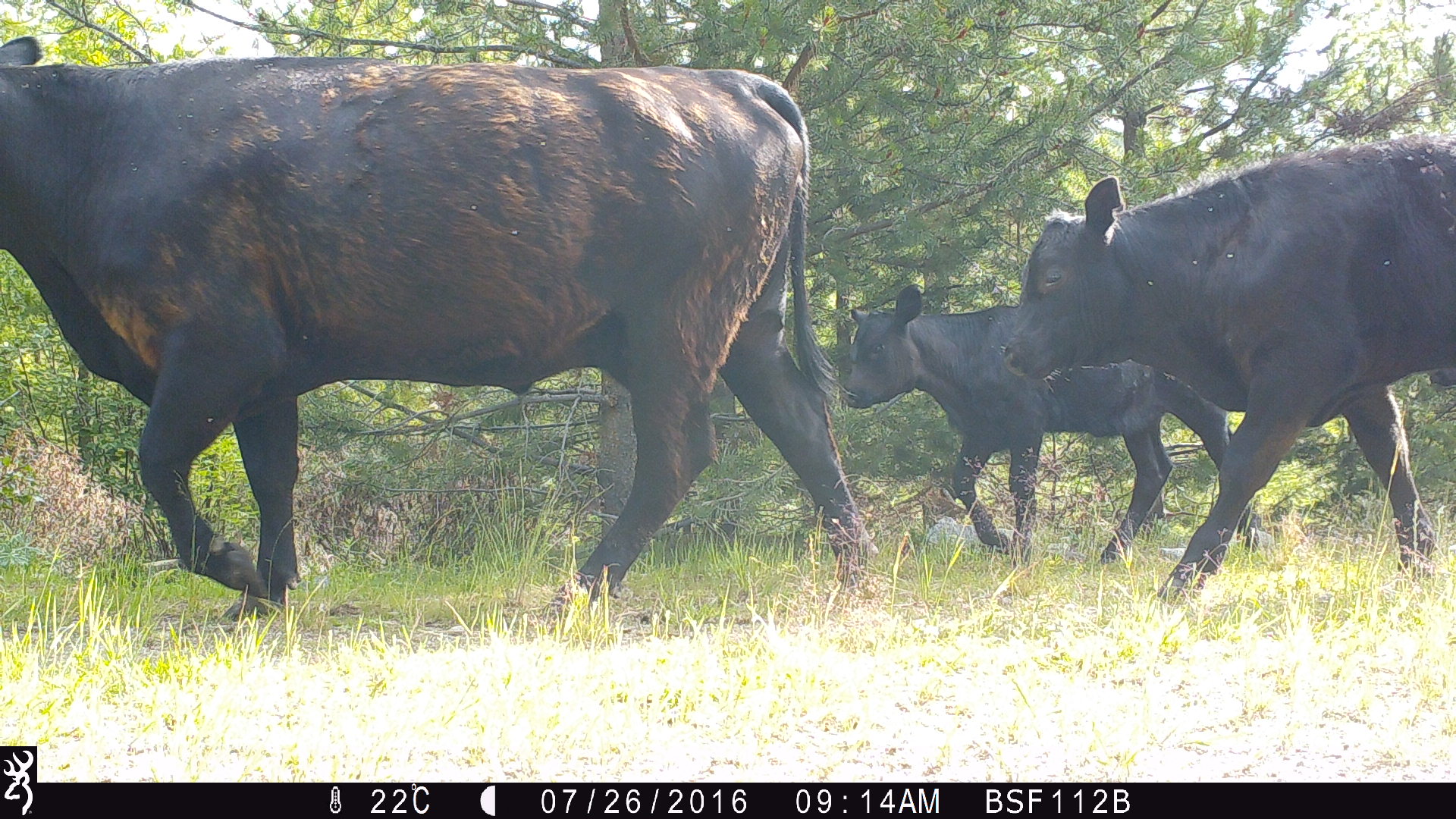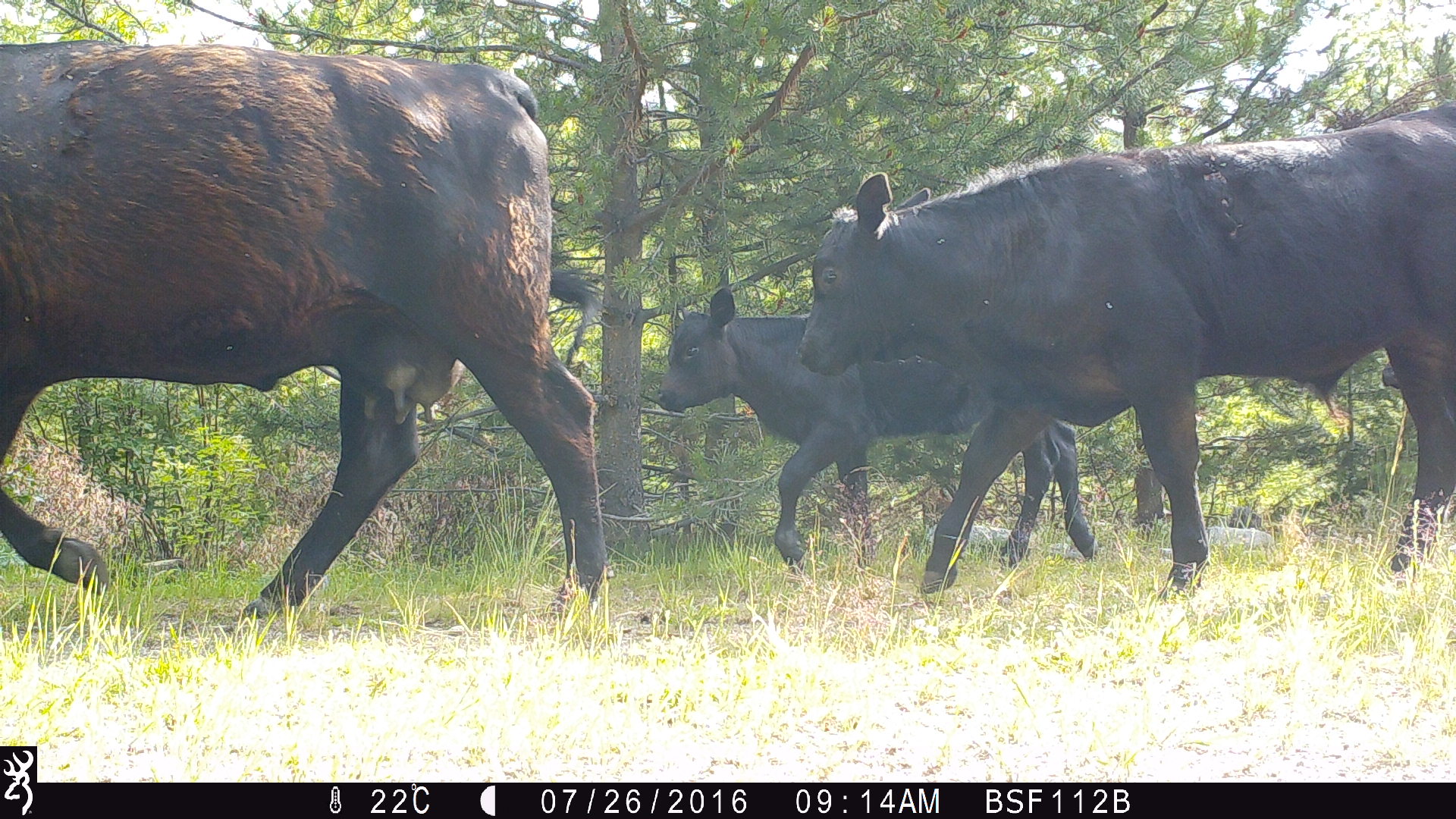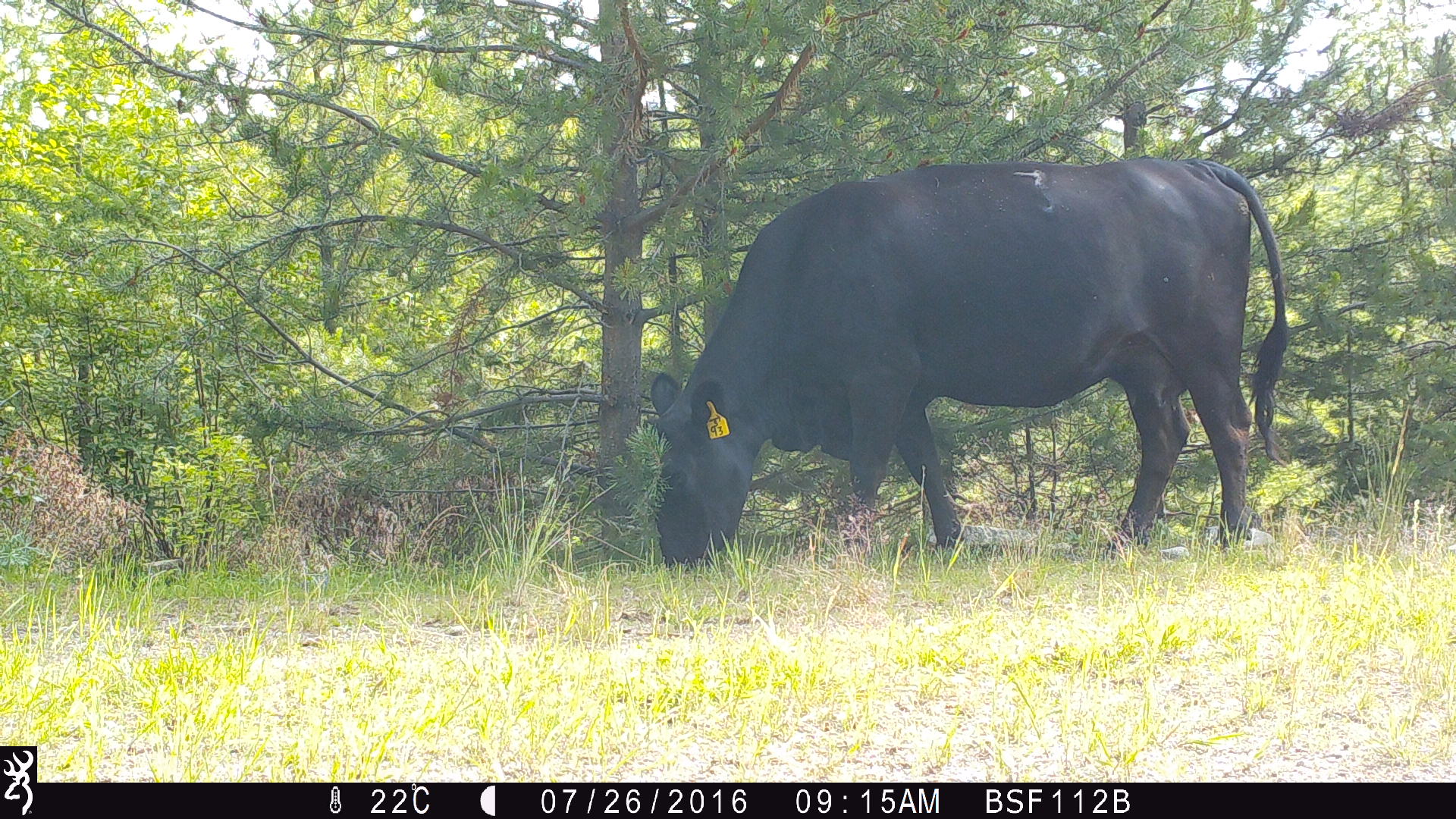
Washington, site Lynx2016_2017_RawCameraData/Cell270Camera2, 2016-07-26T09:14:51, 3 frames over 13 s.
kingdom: Animalia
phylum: Chordata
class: Mammalia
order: Artiodactyla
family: Bovidae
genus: Bos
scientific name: Bos taurus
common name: domestic cattle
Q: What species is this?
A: Domestic cattle (Bos taurus).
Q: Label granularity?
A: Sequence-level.